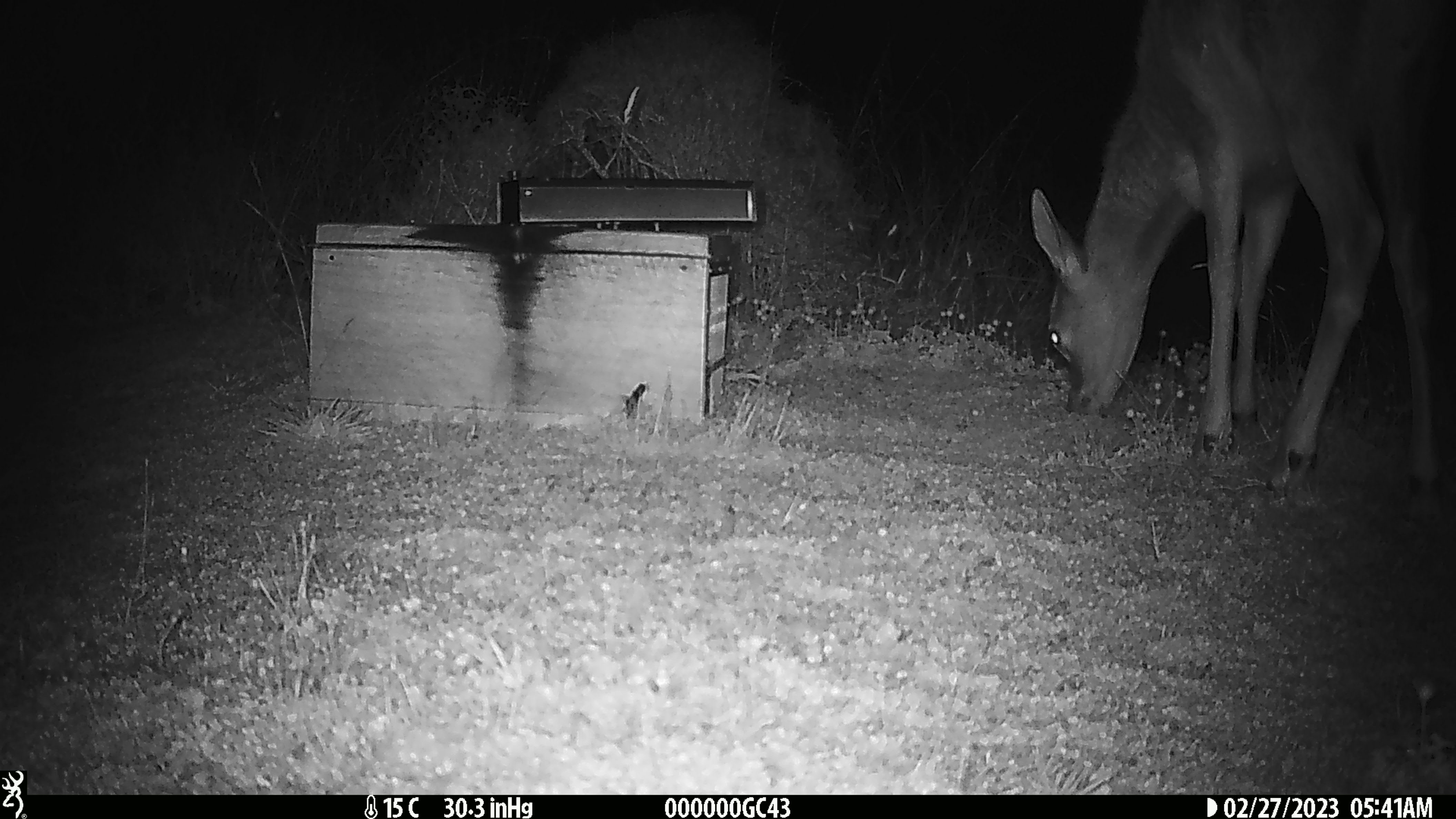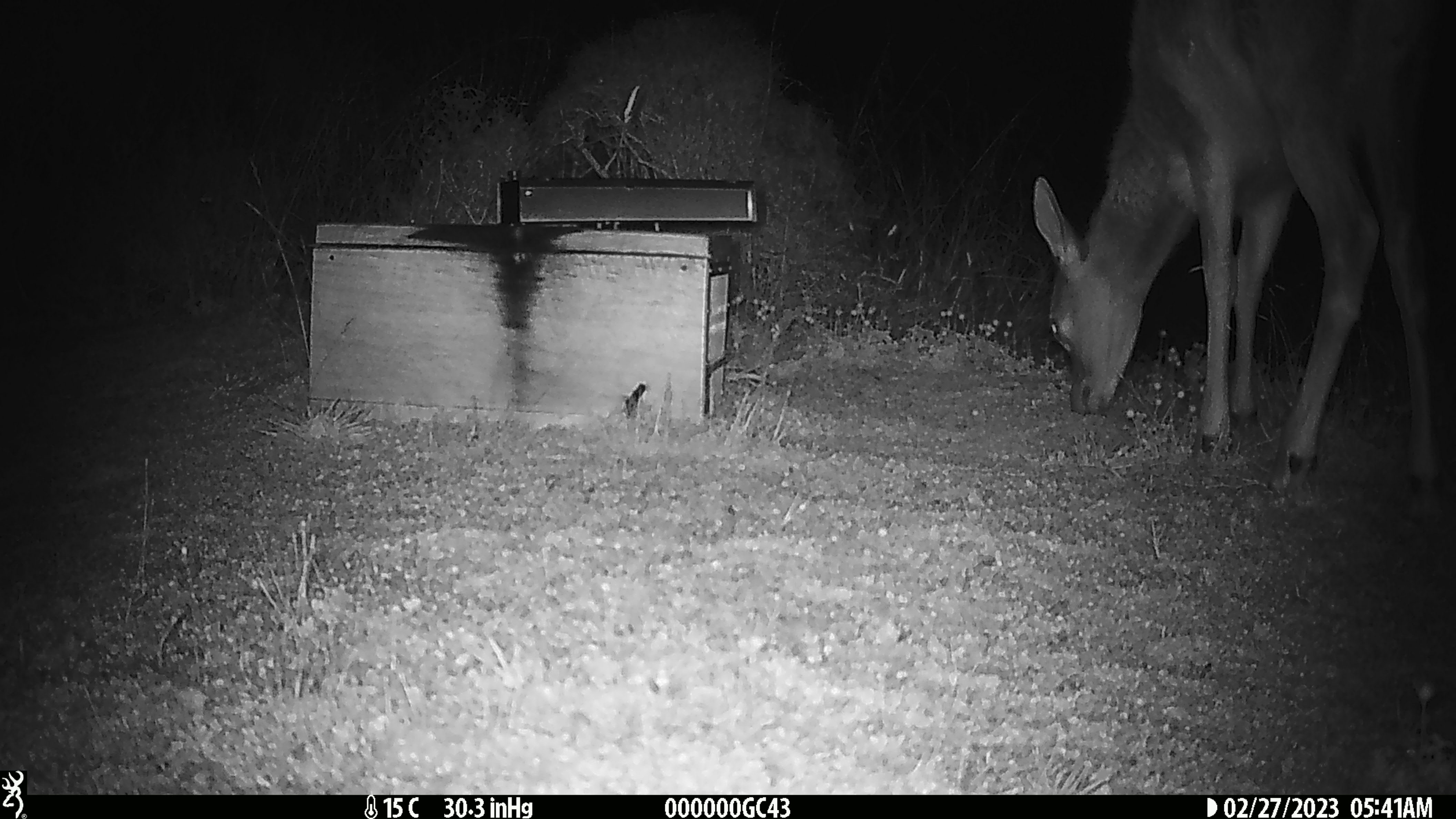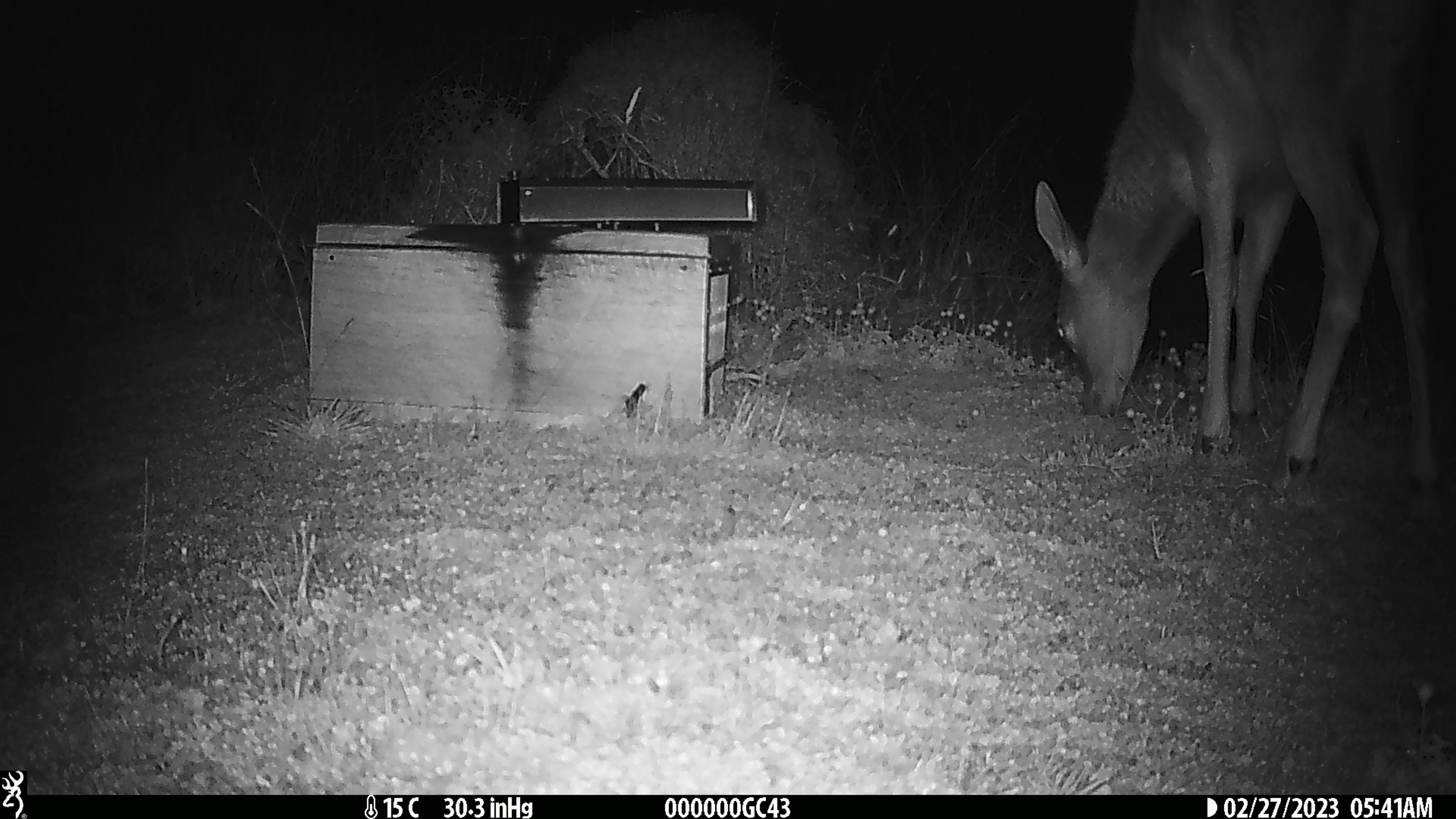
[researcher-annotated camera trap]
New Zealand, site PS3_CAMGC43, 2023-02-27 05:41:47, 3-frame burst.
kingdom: Animalia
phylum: Chordata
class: Mammalia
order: Artiodactyla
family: Cervidae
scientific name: Cervidae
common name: deer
Deer (Cervidae).